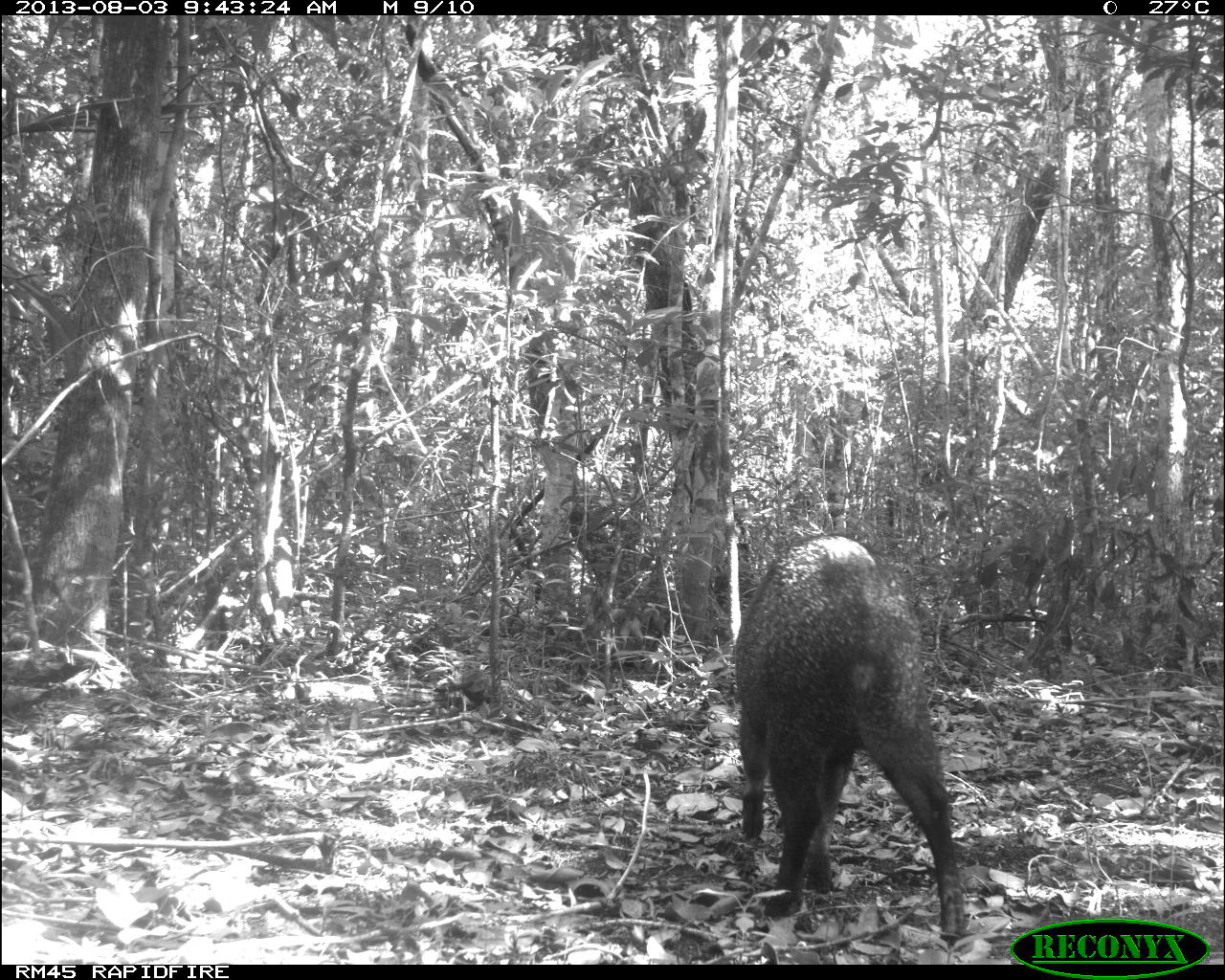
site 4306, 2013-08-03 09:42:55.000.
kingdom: Animalia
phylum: Chordata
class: Mammalia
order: Artiodactyla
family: Tayassuidae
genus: Pecari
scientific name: Pecari tajacu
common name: collared peccary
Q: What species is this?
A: Pecari tajacu (collared peccary).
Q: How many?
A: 1.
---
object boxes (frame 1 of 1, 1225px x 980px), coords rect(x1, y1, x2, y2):
pecari tajacu: rect(732, 530, 966, 943)